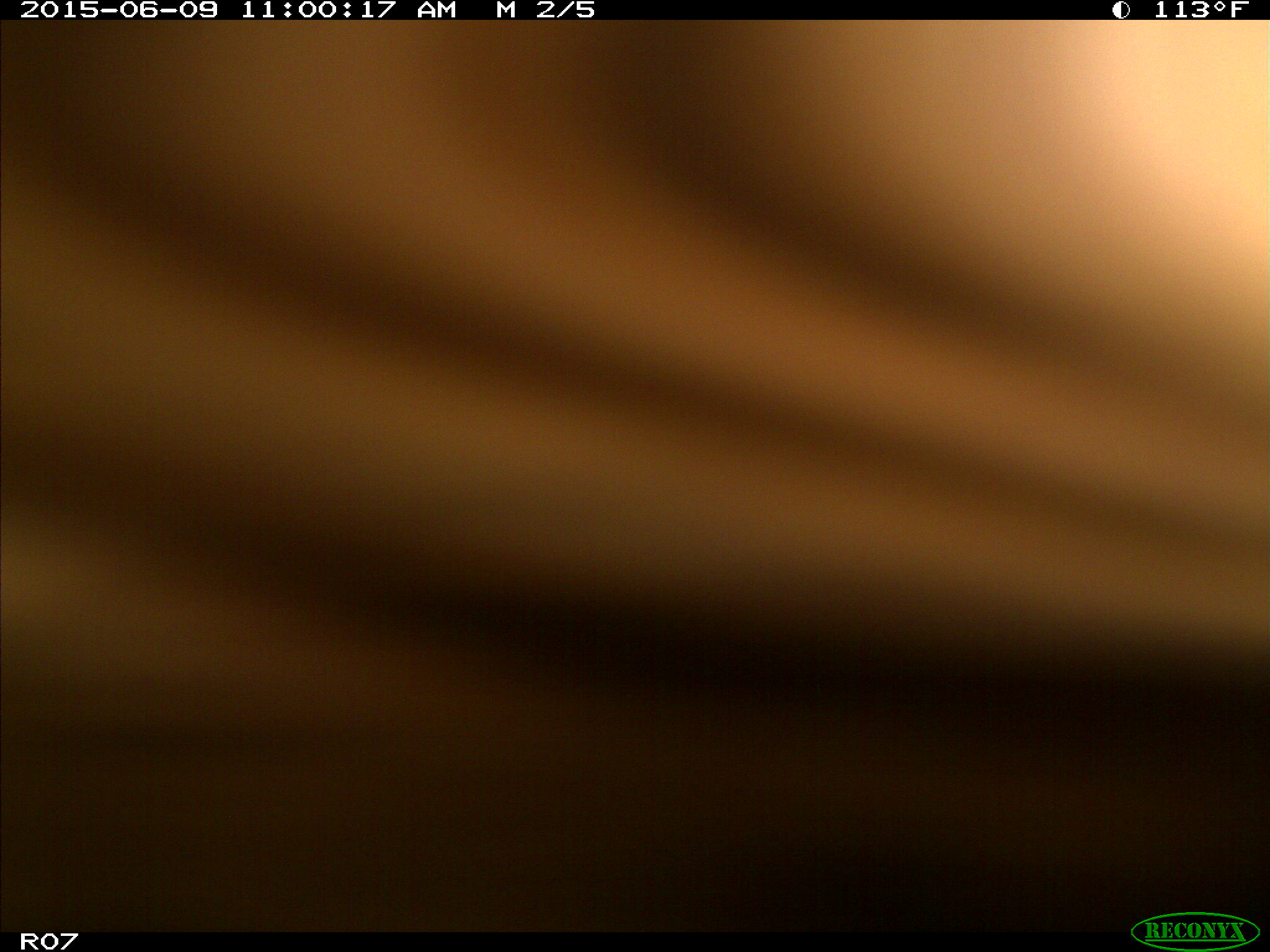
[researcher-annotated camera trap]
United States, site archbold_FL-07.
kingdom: Animalia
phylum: Chordata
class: Mammalia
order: Artiodactyla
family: Bovidae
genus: Bos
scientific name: Bos taurus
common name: domestic cow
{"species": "Bos taurus (domestic cow)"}